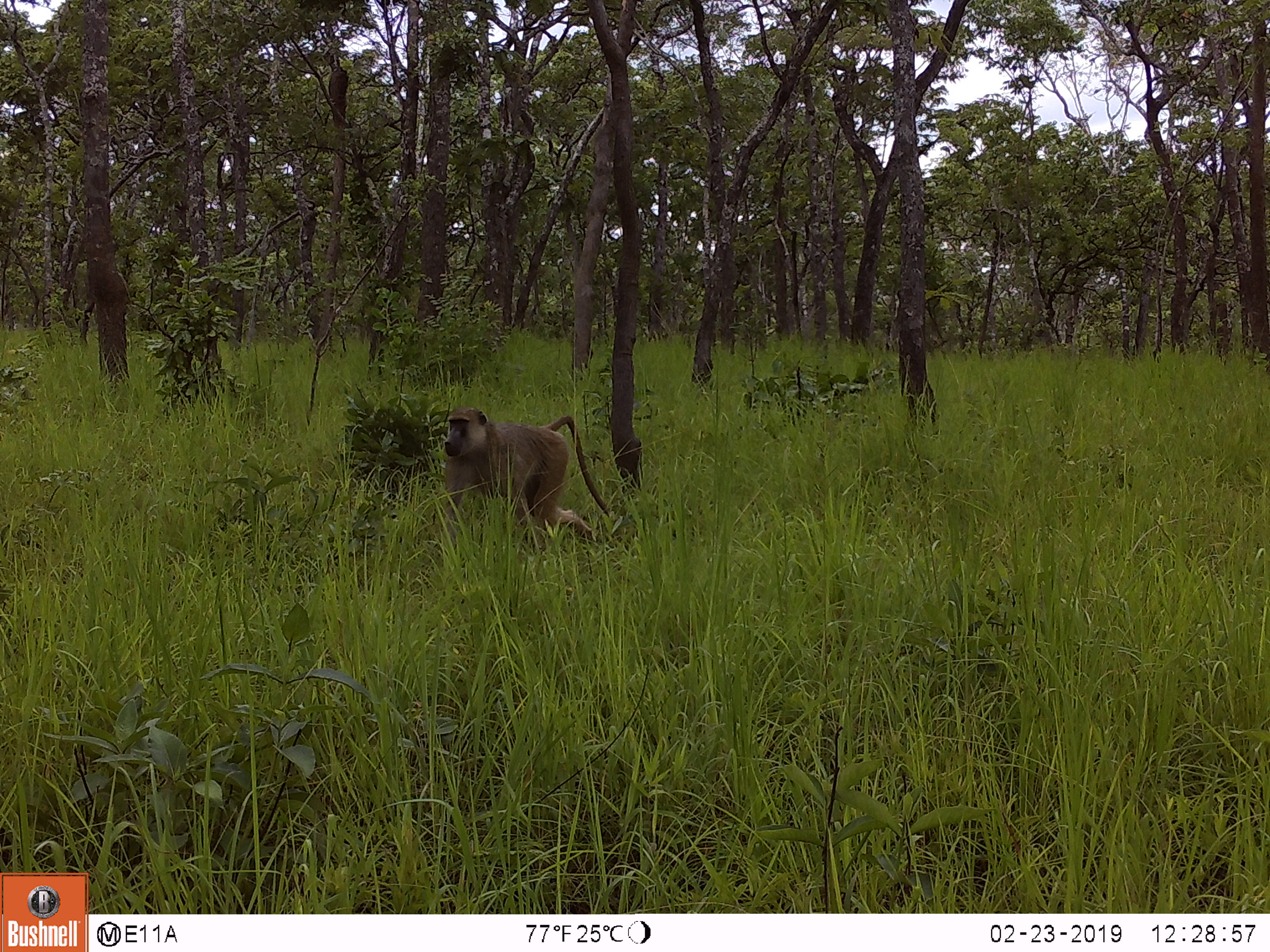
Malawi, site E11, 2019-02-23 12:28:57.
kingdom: Animalia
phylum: Chordata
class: Mammalia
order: Primates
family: Cercopithecidae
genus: Papio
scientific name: Papio cynocephalus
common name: yellow baboon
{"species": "yellow baboon (Papio cynocephalus)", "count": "1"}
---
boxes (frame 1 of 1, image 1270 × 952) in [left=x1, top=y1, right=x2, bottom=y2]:
yellow baboon: [left=422, top=400, right=614, bottom=553]